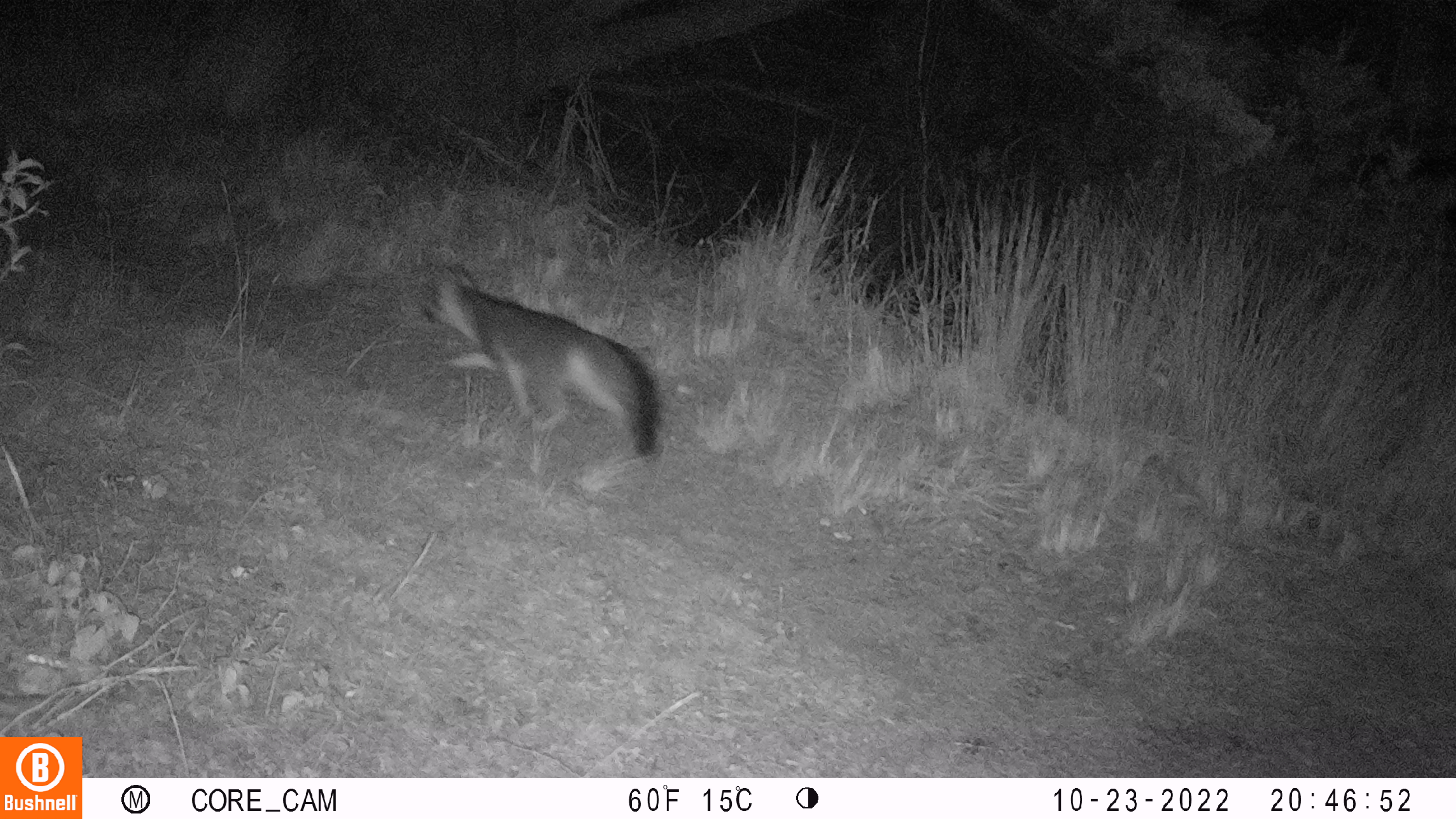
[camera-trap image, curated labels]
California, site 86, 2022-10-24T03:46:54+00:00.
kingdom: Animalia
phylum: Chordata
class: Mammalia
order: Carnivora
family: Canidae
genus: Urocyon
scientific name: Urocyon cinereoargenteus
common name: gray fox